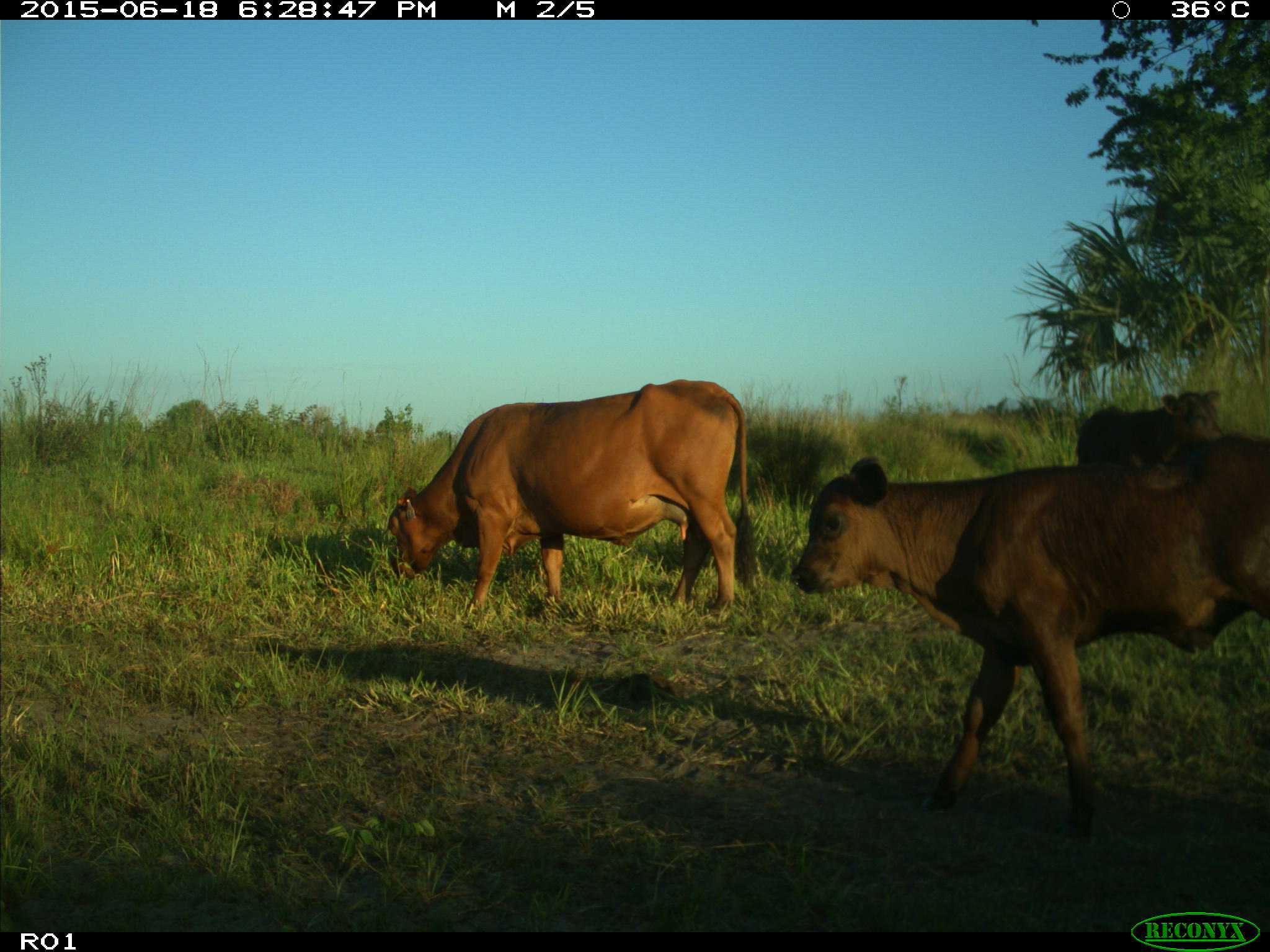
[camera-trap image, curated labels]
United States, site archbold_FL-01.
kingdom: Animalia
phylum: Chordata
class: Mammalia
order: Artiodactyla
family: Bovidae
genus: Bos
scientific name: Bos taurus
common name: domestic cow